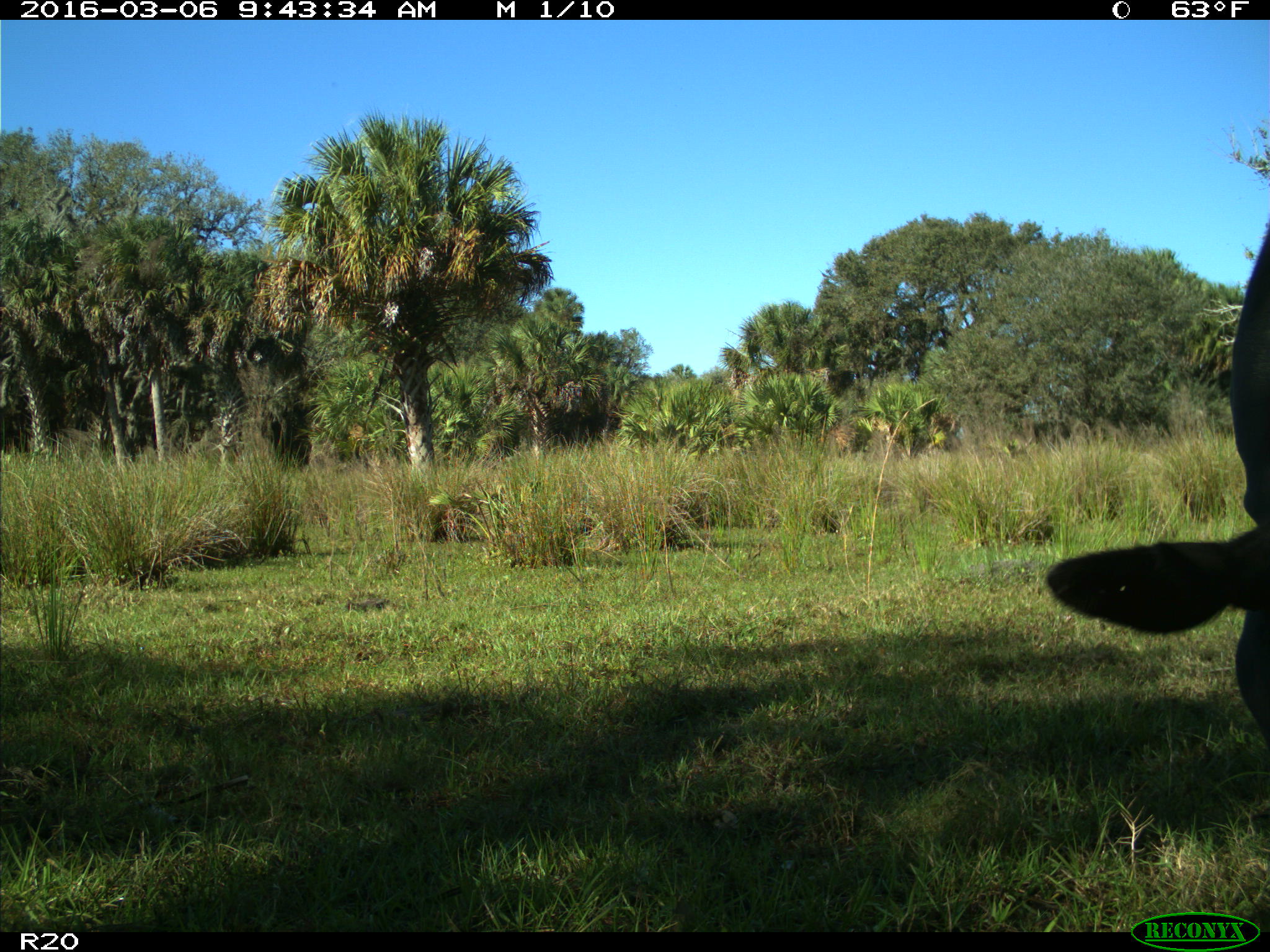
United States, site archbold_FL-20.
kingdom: Animalia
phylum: Chordata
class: Mammalia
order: Artiodactyla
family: Bovidae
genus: Bos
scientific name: Bos taurus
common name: domestic cow